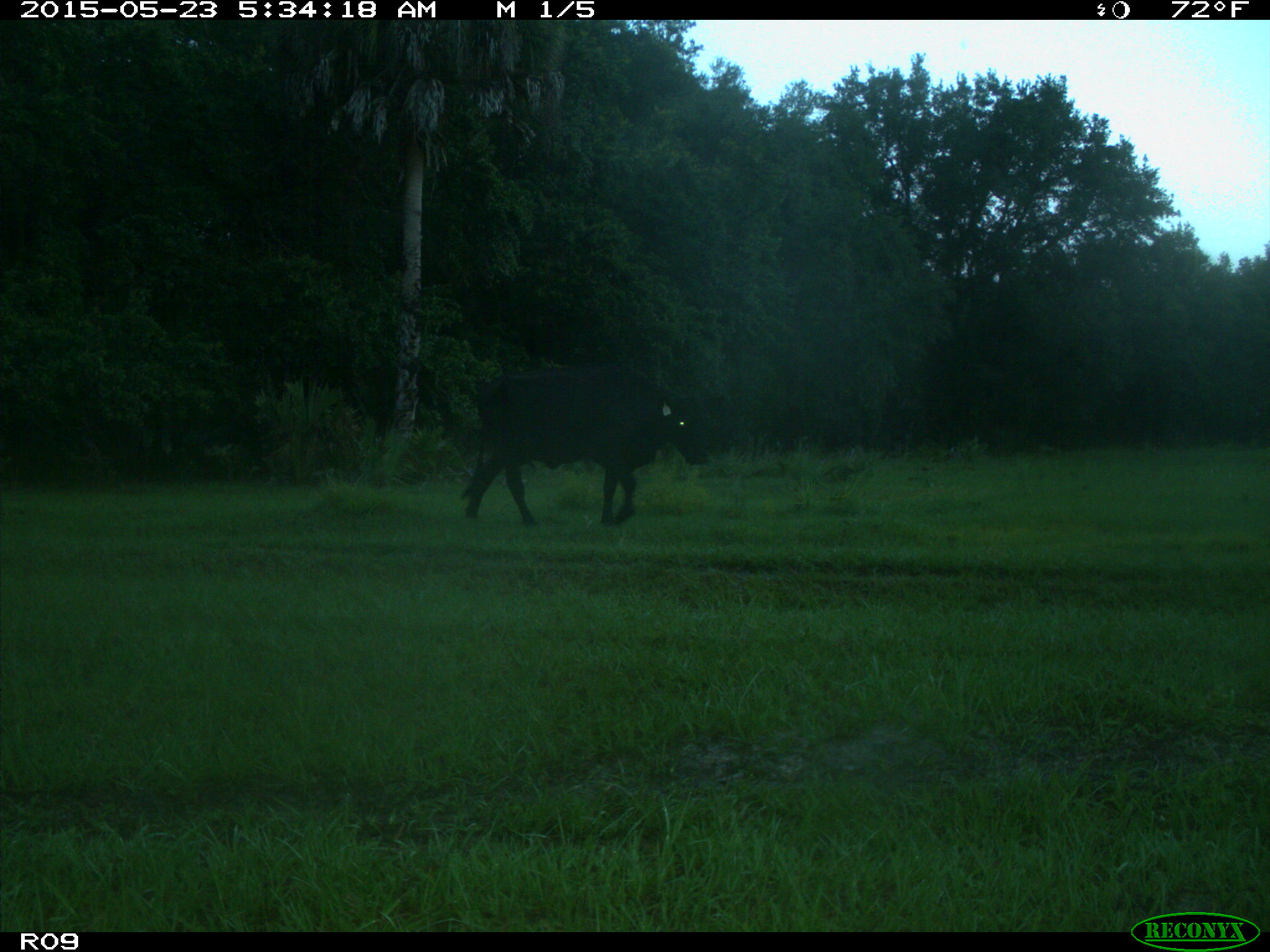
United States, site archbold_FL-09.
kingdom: Animalia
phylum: Chordata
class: Mammalia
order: Artiodactyla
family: Bovidae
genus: Bos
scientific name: Bos taurus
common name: domestic cow